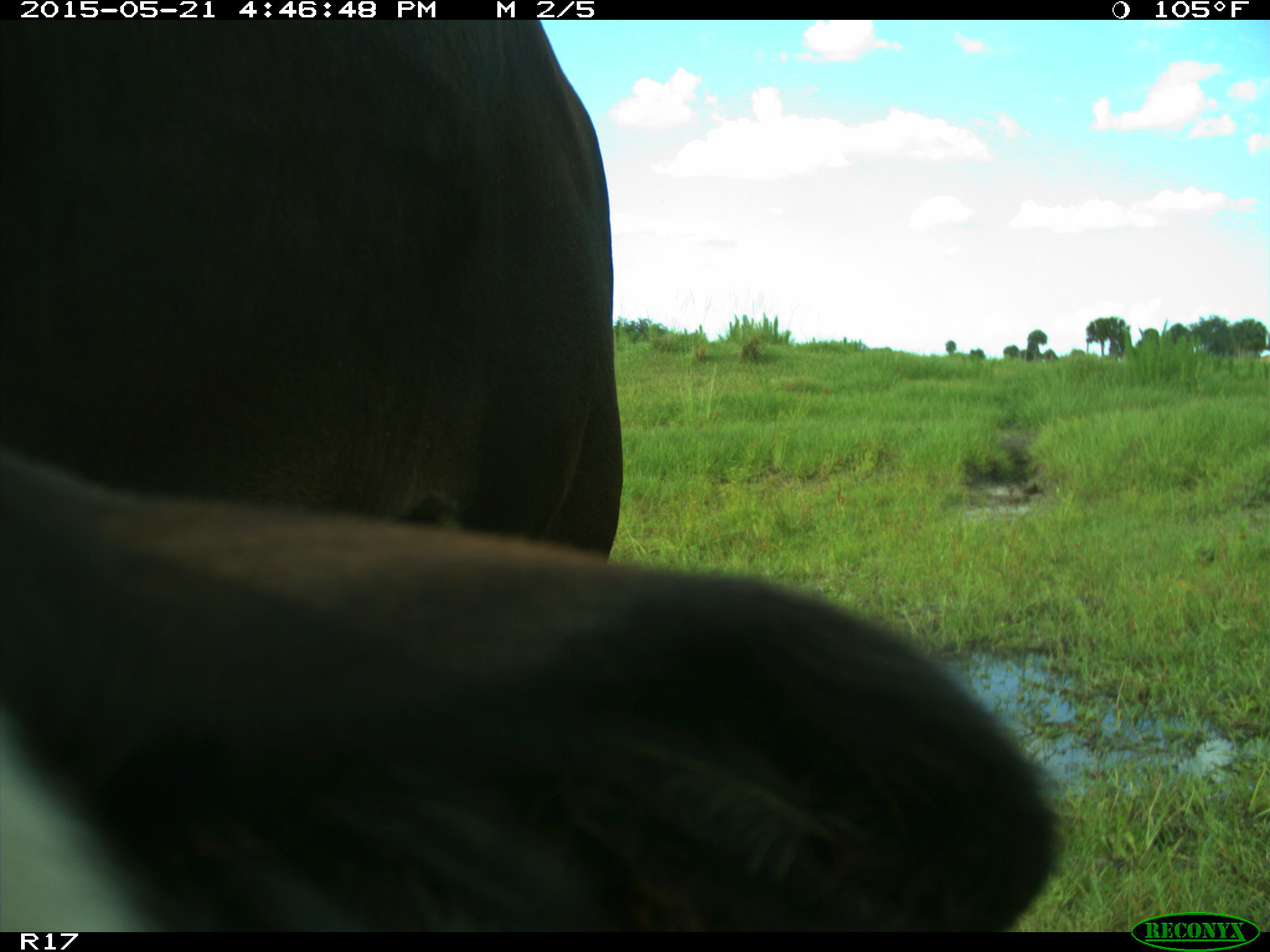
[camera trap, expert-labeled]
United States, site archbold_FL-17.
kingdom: Animalia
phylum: Chordata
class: Mammalia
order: Artiodactyla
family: Bovidae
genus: Bos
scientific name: Bos taurus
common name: domestic cow